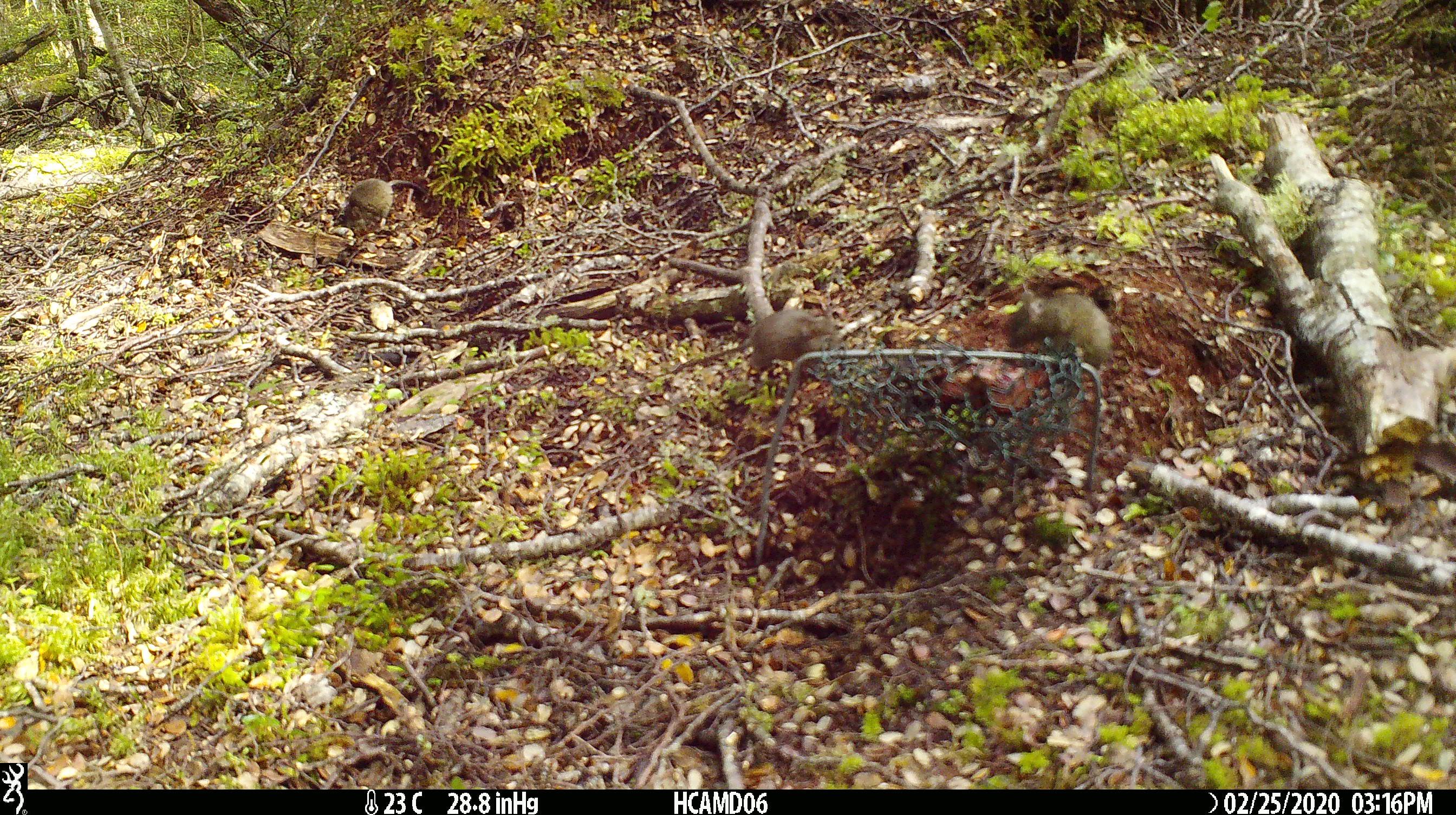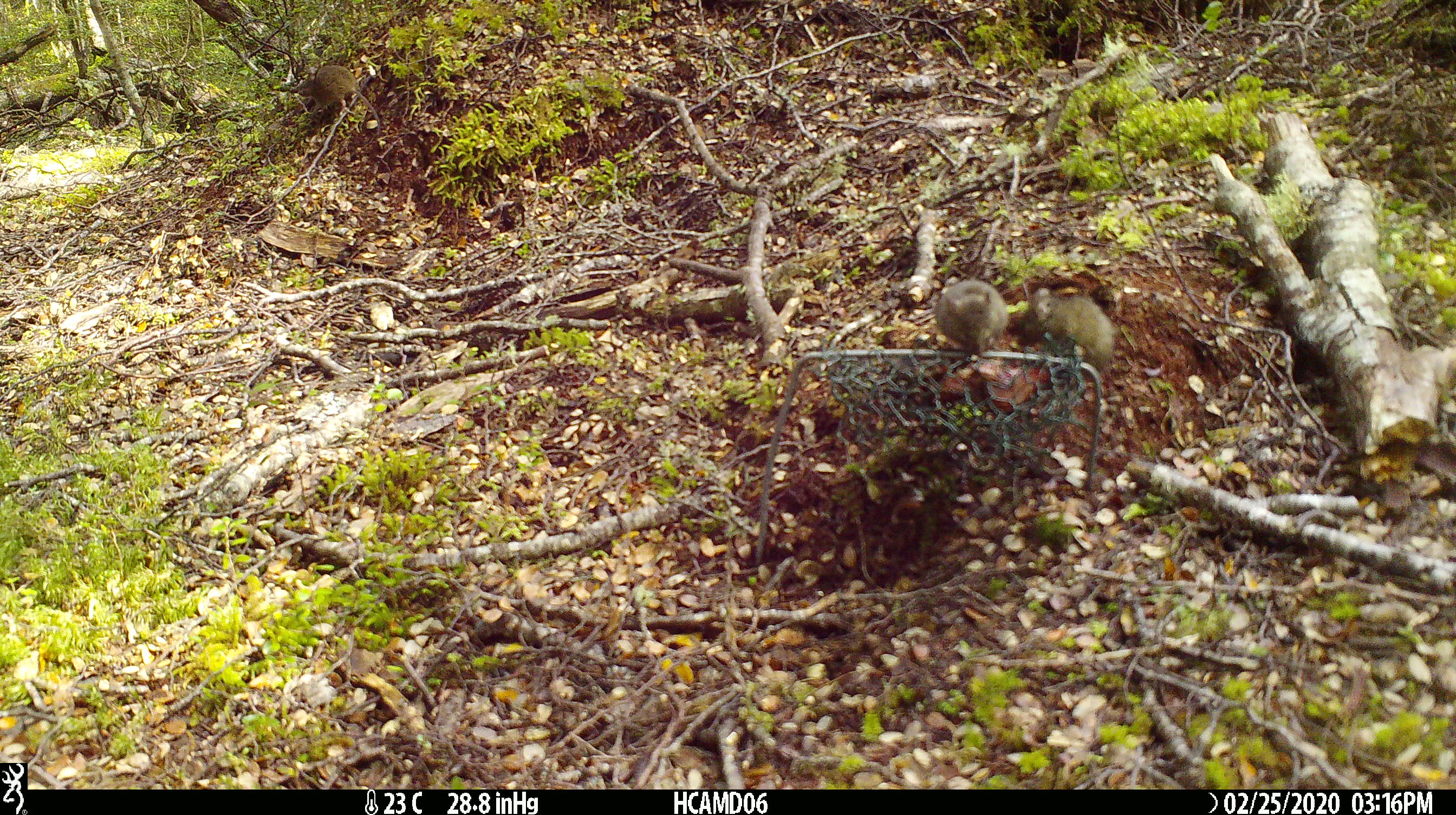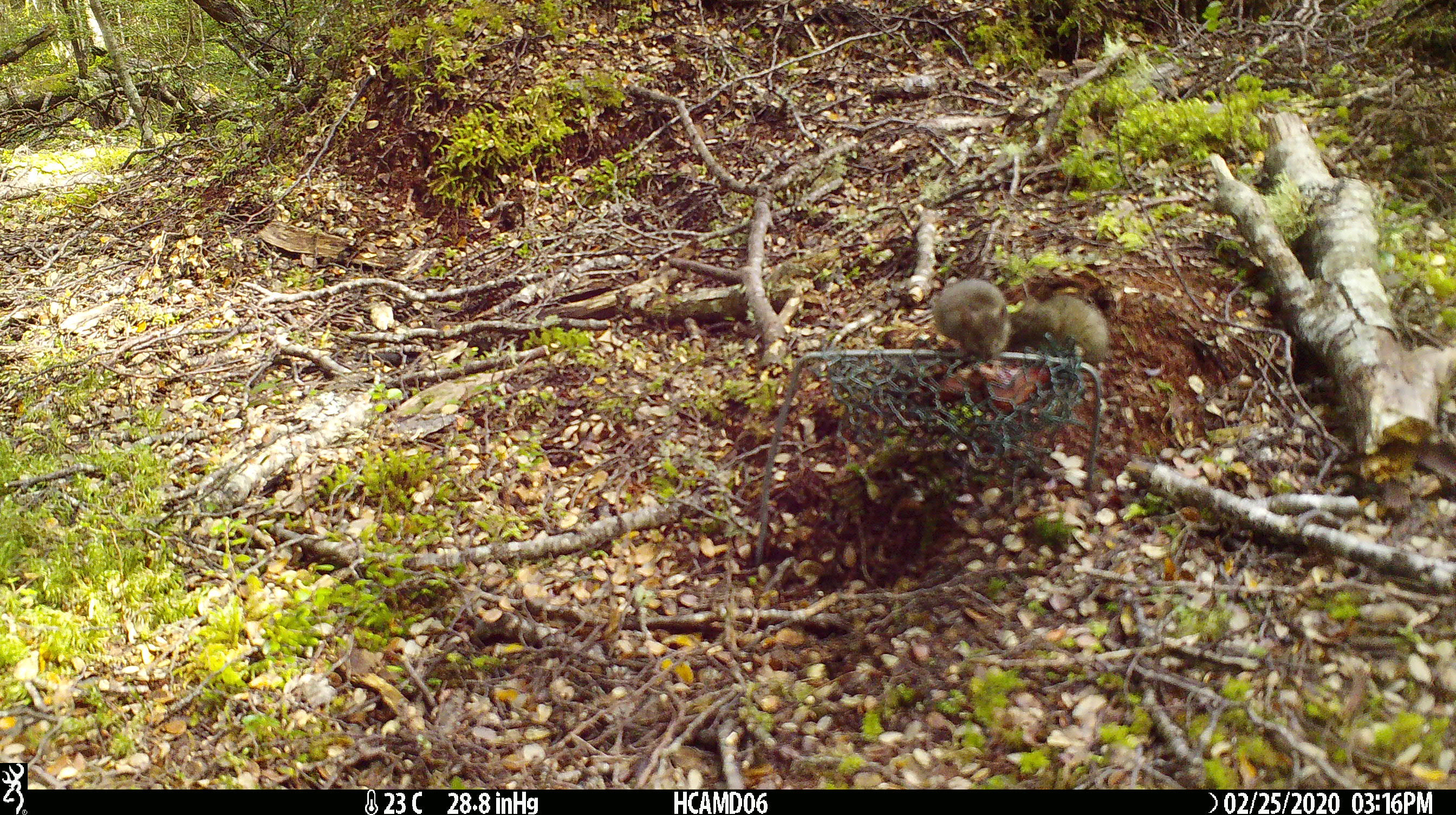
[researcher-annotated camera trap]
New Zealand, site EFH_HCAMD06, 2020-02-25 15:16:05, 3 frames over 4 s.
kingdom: Animalia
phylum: Chordata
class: Mammalia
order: Rodentia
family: Muridae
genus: Mus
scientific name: Mus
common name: mouse